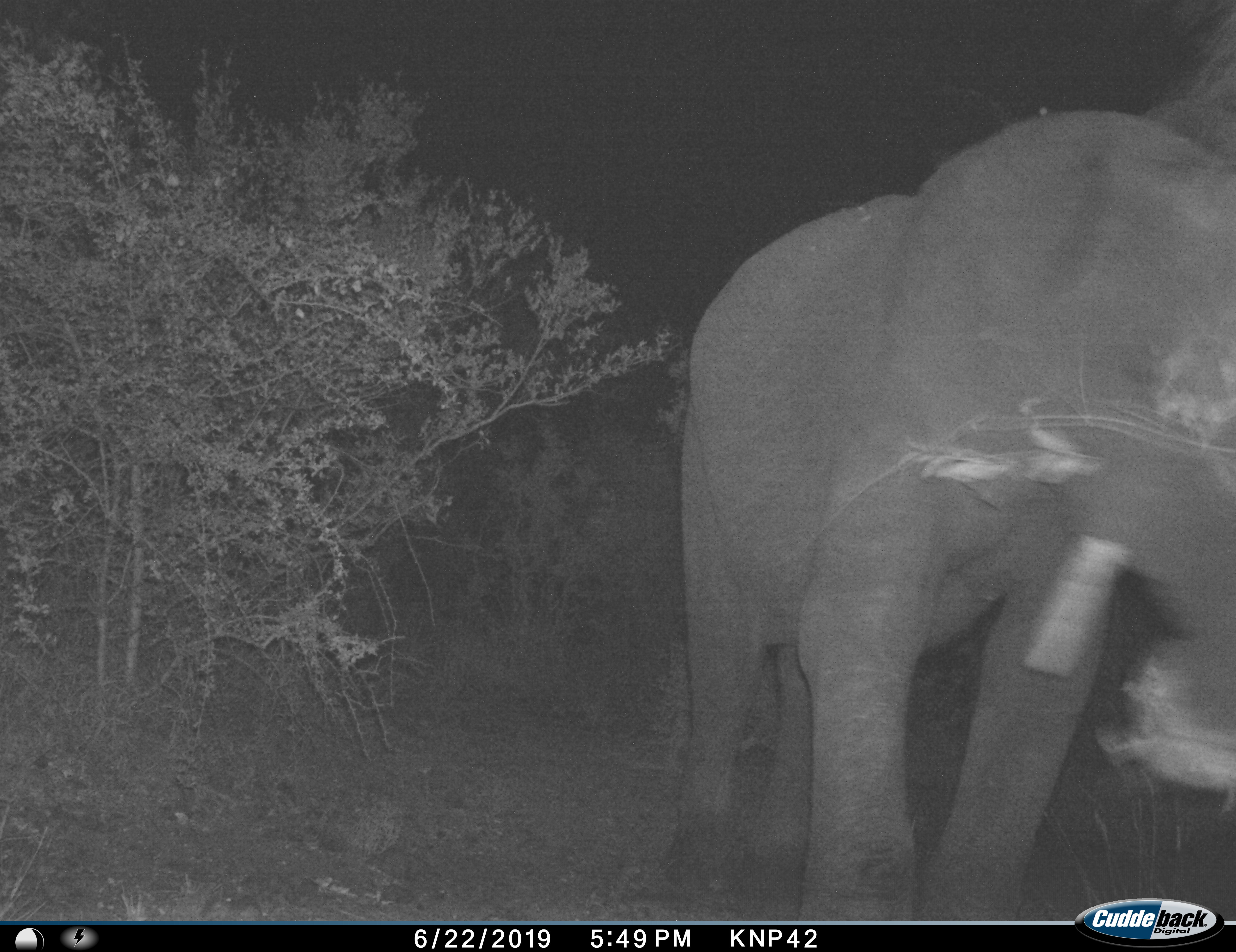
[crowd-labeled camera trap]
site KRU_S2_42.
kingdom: Animalia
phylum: Chordata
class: Mammalia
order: Proboscidea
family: Elephantidae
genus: Loxodonta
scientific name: Loxodonta africana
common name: african bush elephant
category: elephant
Elephant (african bush elephant) (Loxodonta africana), count 1. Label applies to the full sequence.